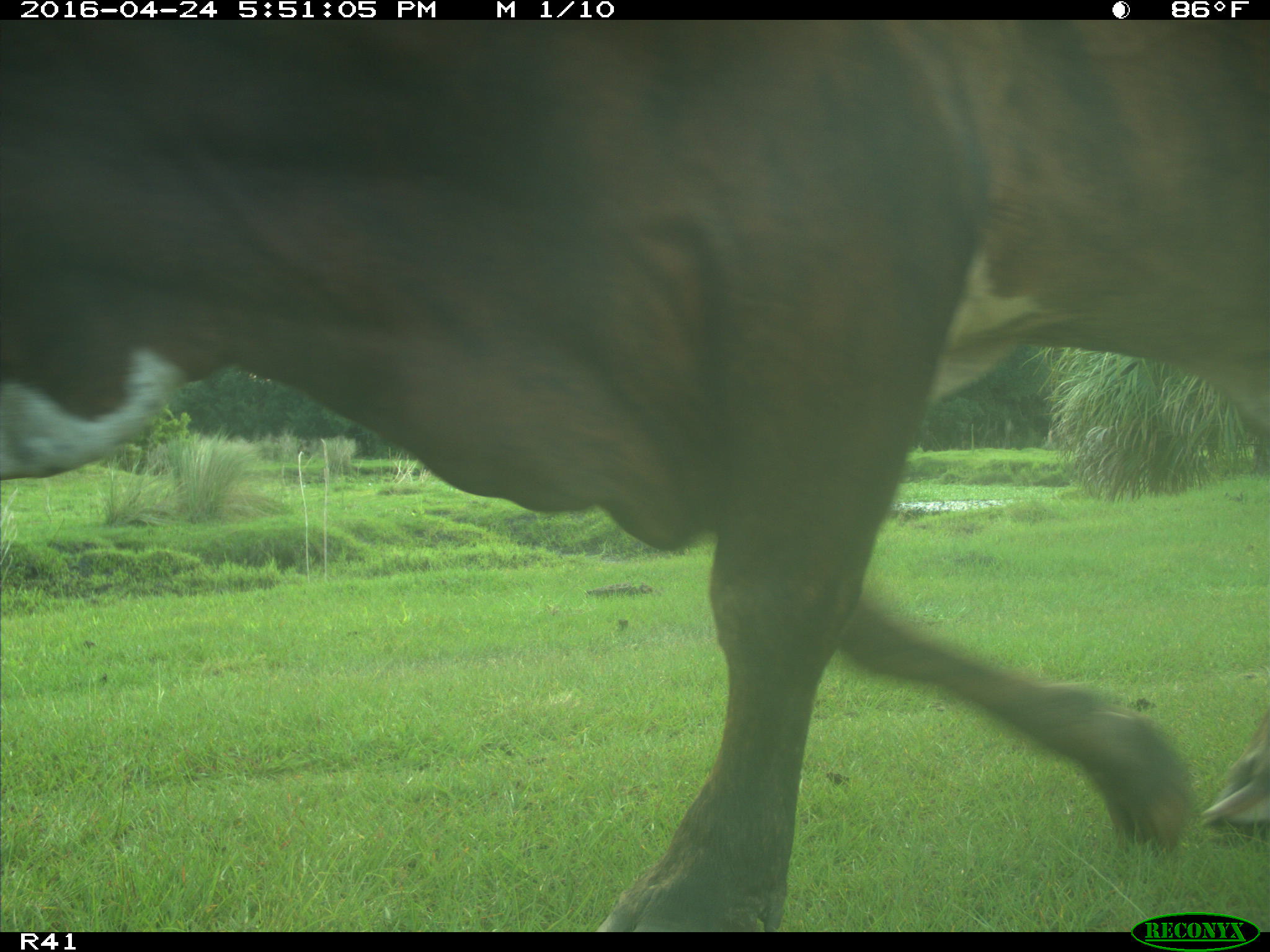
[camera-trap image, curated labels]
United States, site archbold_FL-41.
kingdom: Animalia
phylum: Chordata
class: Mammalia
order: Artiodactyla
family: Bovidae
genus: Bos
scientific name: Bos taurus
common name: domestic cow